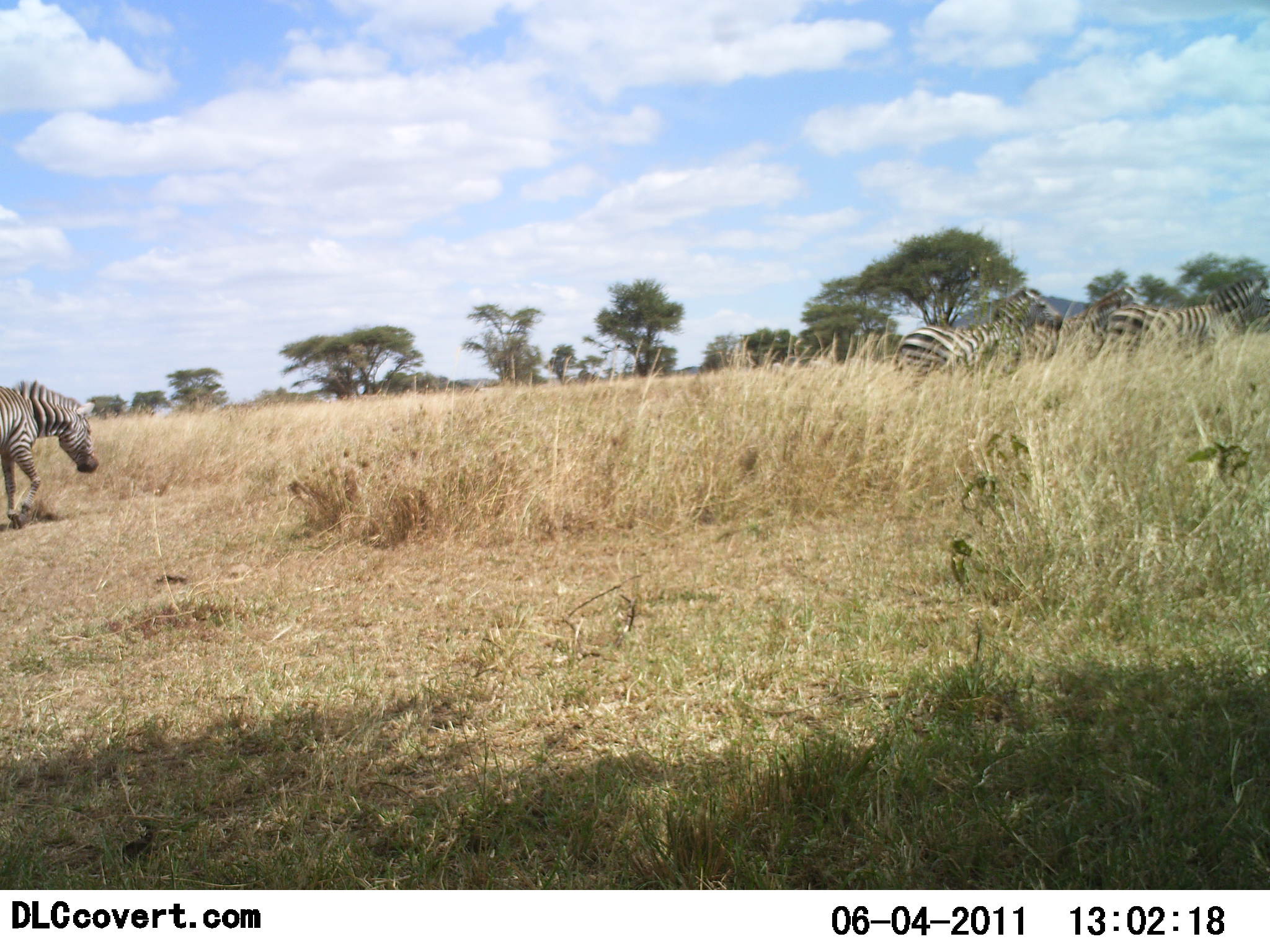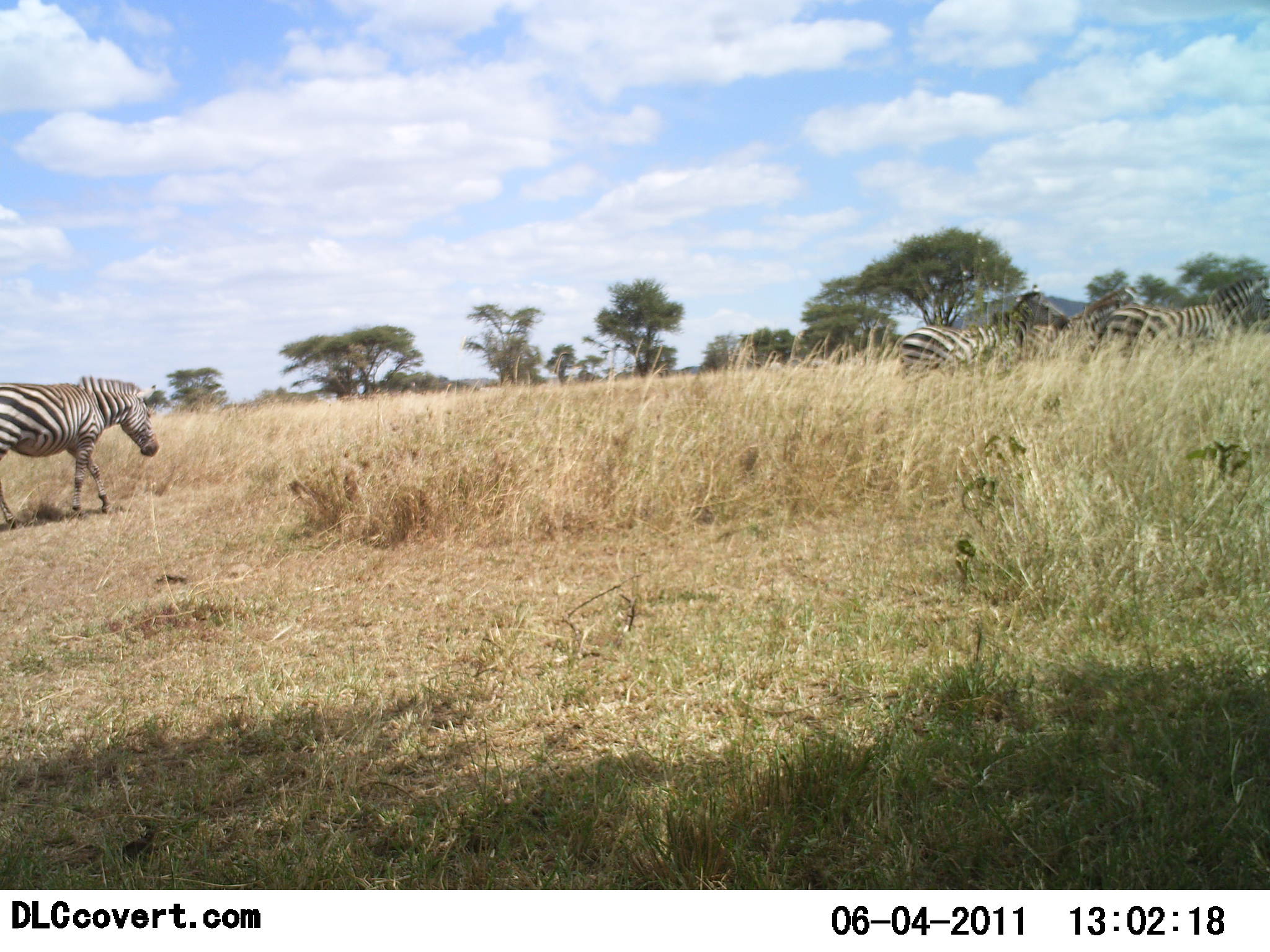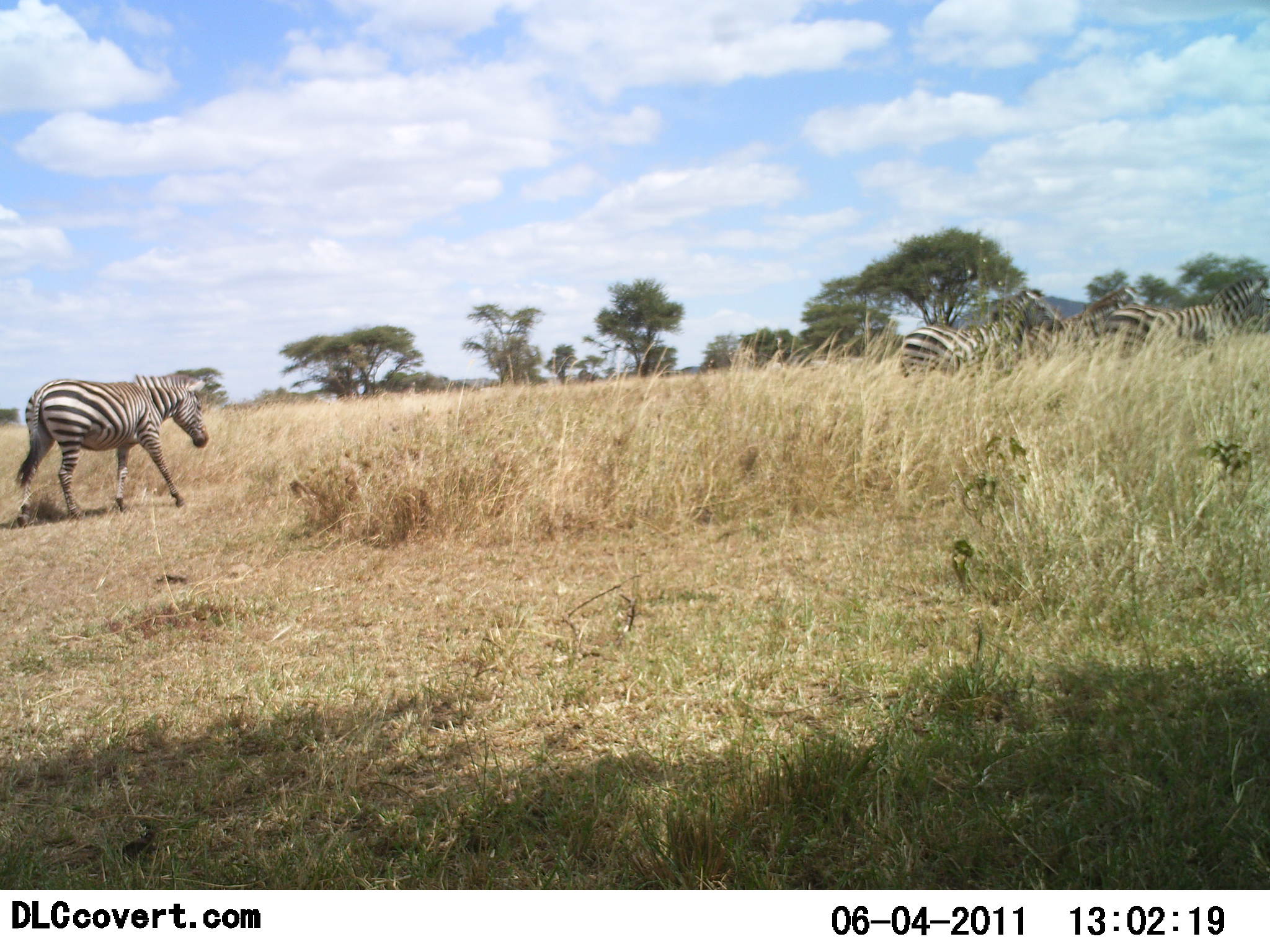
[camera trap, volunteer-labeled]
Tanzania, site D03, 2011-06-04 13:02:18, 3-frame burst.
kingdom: Animalia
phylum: Chordata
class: Mammalia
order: Perissodactyla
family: Equidae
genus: Equus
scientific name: Equus quagga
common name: plains zebra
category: zebra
Zebra (plains zebra) (Equus quagga), count 3. Behavior (volunteer vote fractions): standing 50%, resting 0%, moving 92%, interacting 0%. Young present (vote fraction): 0%. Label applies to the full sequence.